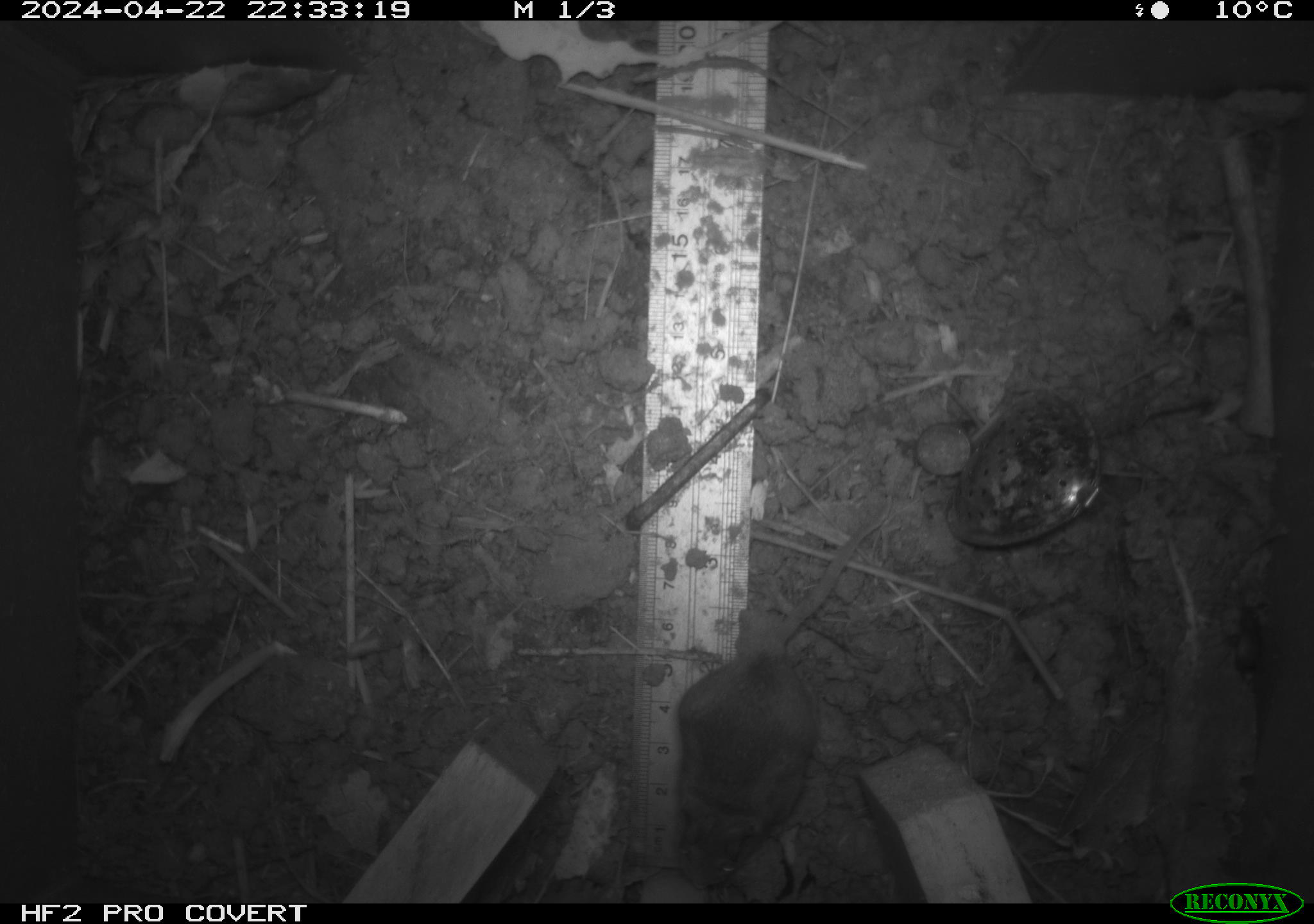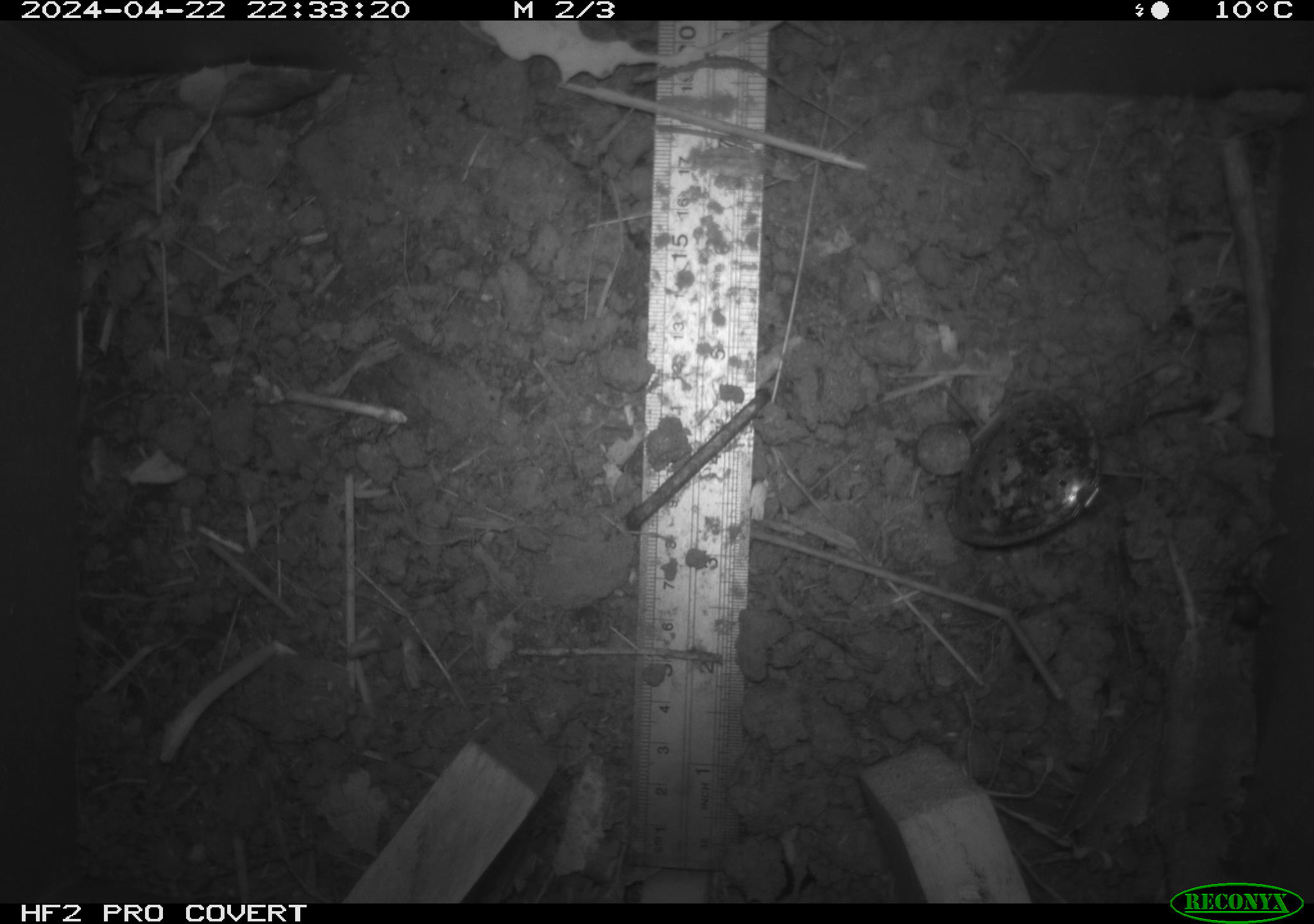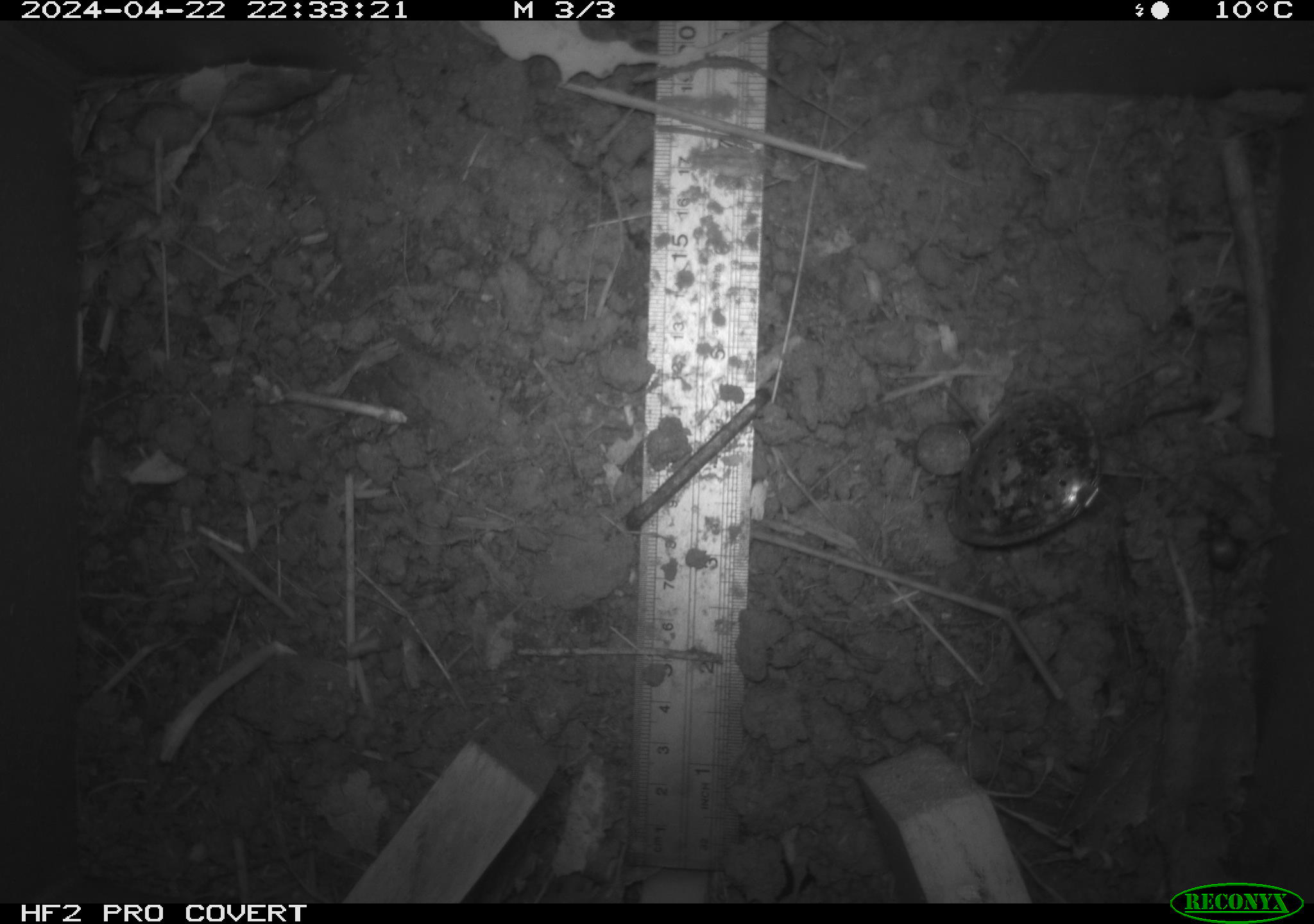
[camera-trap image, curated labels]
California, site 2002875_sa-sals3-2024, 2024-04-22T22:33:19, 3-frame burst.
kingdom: Animalia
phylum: Chordata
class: Mammalia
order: Rodentia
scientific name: Rodentia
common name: rodent